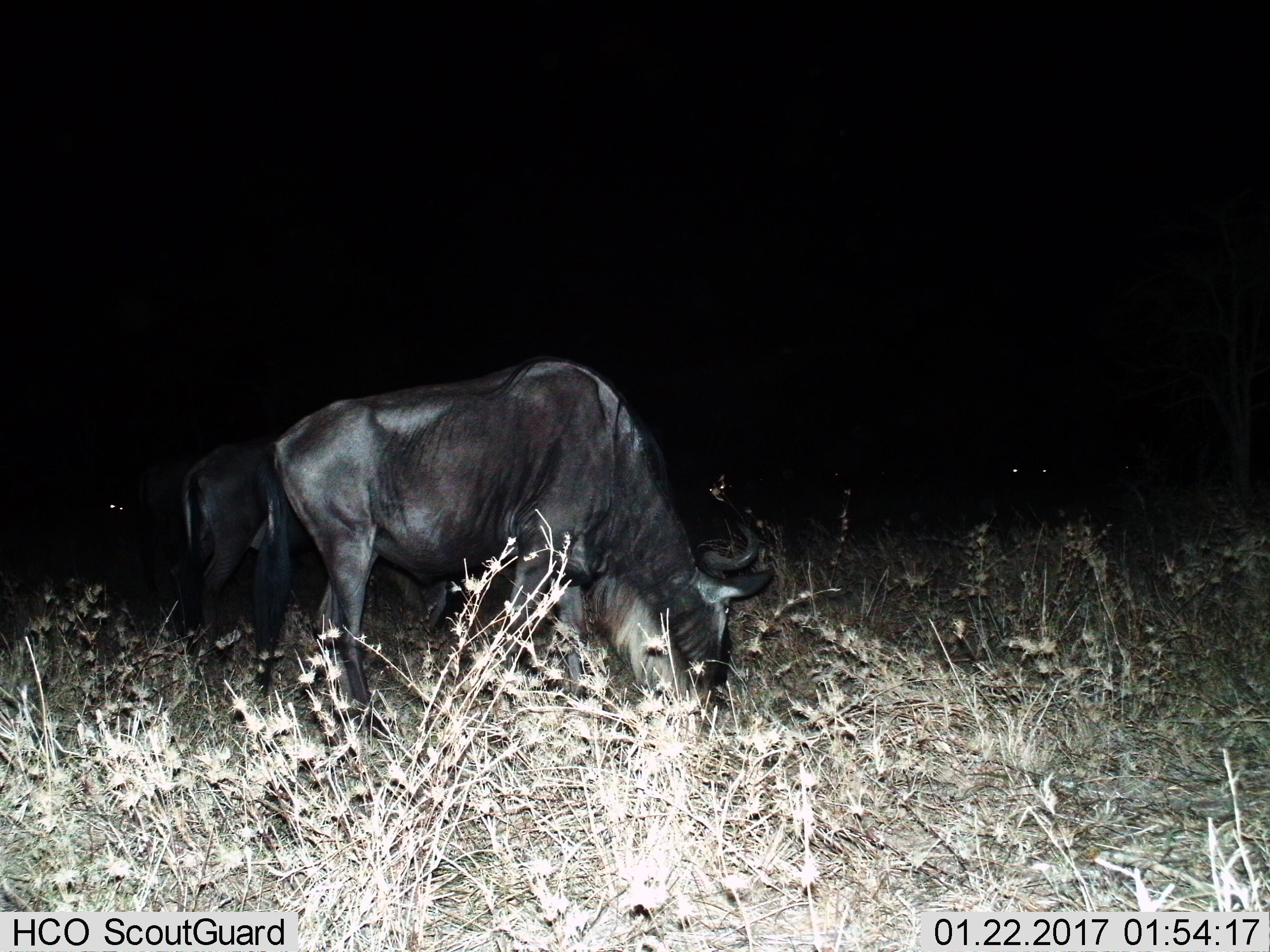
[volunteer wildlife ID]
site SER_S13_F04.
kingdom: Animalia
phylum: Chordata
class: Mammalia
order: Artiodactyla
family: Bovidae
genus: Connochaetes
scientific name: Connochaetes taurinus taurinus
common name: blue wildebeest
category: wildebeestblue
Wildebeestblue (blue wildebeest) (Connochaetes taurinus taurinus), count 2. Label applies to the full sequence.